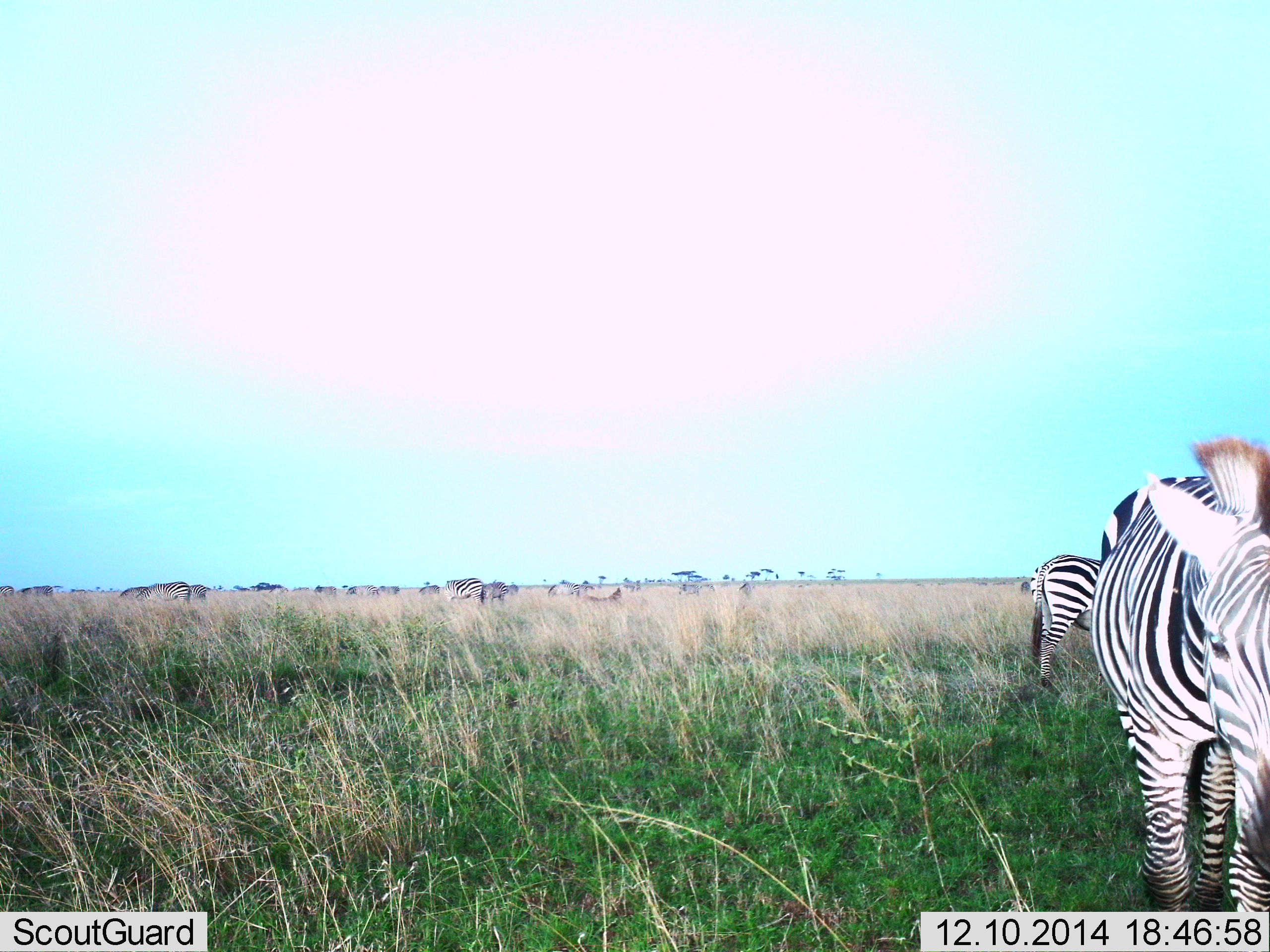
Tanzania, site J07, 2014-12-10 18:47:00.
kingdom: Animalia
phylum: Chordata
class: Mammalia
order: Perissodactyla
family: Equidae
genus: Equus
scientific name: Equus quagga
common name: plains zebra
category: zebra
Zebra (plains zebra) (Equus quagga), count 5. Behavior (volunteer vote fractions): standing 60%, resting 20%, moving 20%, interacting 10%. Young present (vote fraction): 0%. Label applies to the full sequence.